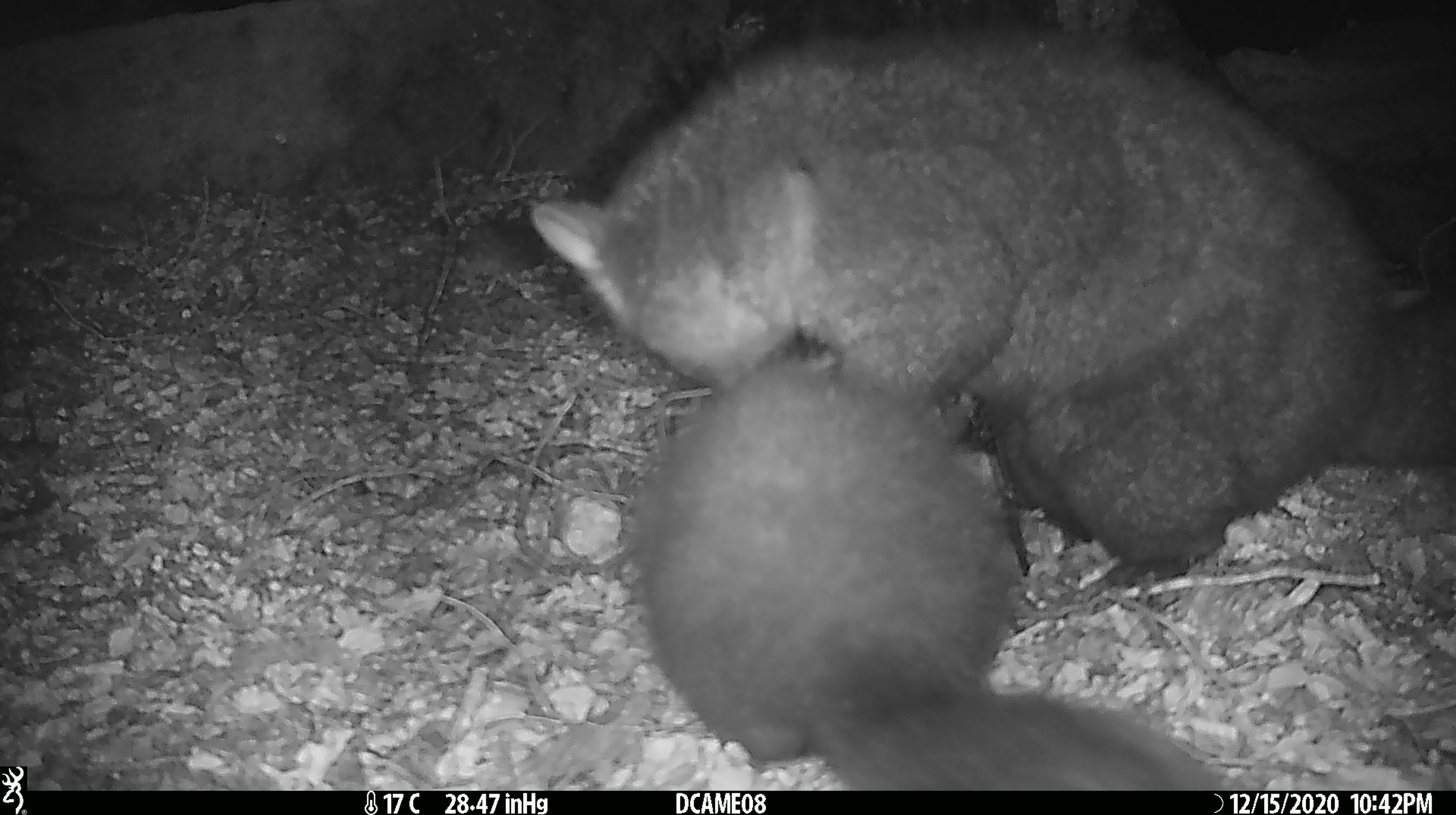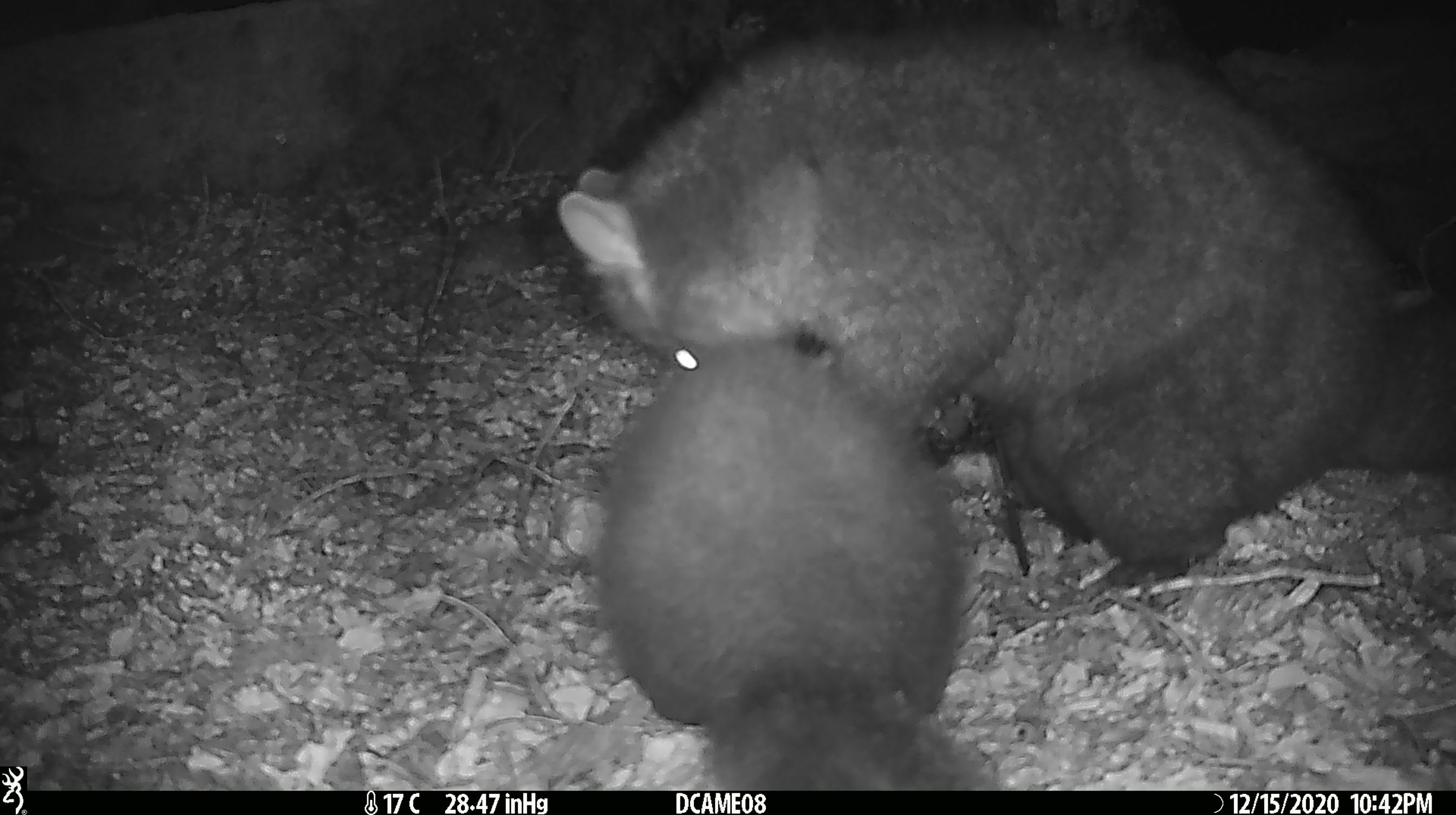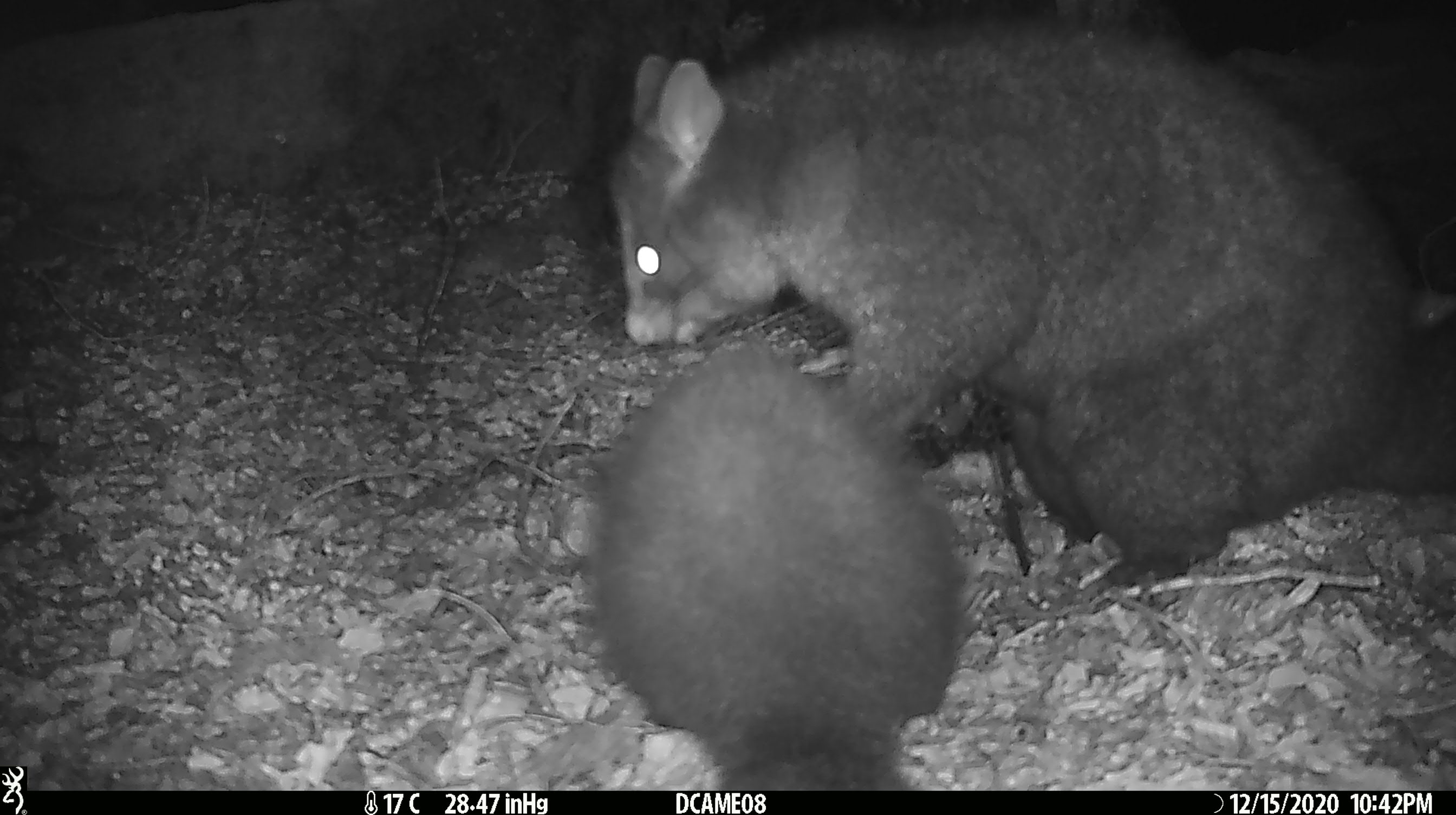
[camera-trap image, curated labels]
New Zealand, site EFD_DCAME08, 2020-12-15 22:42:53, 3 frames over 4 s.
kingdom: Animalia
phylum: Chordata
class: Mammalia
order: Diprotodontia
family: Phalangeridae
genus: Trichosurus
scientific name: Trichosurus vulpecula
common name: common brushtail possum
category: possum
Possum (common brushtail possum) (Trichosurus vulpecula).